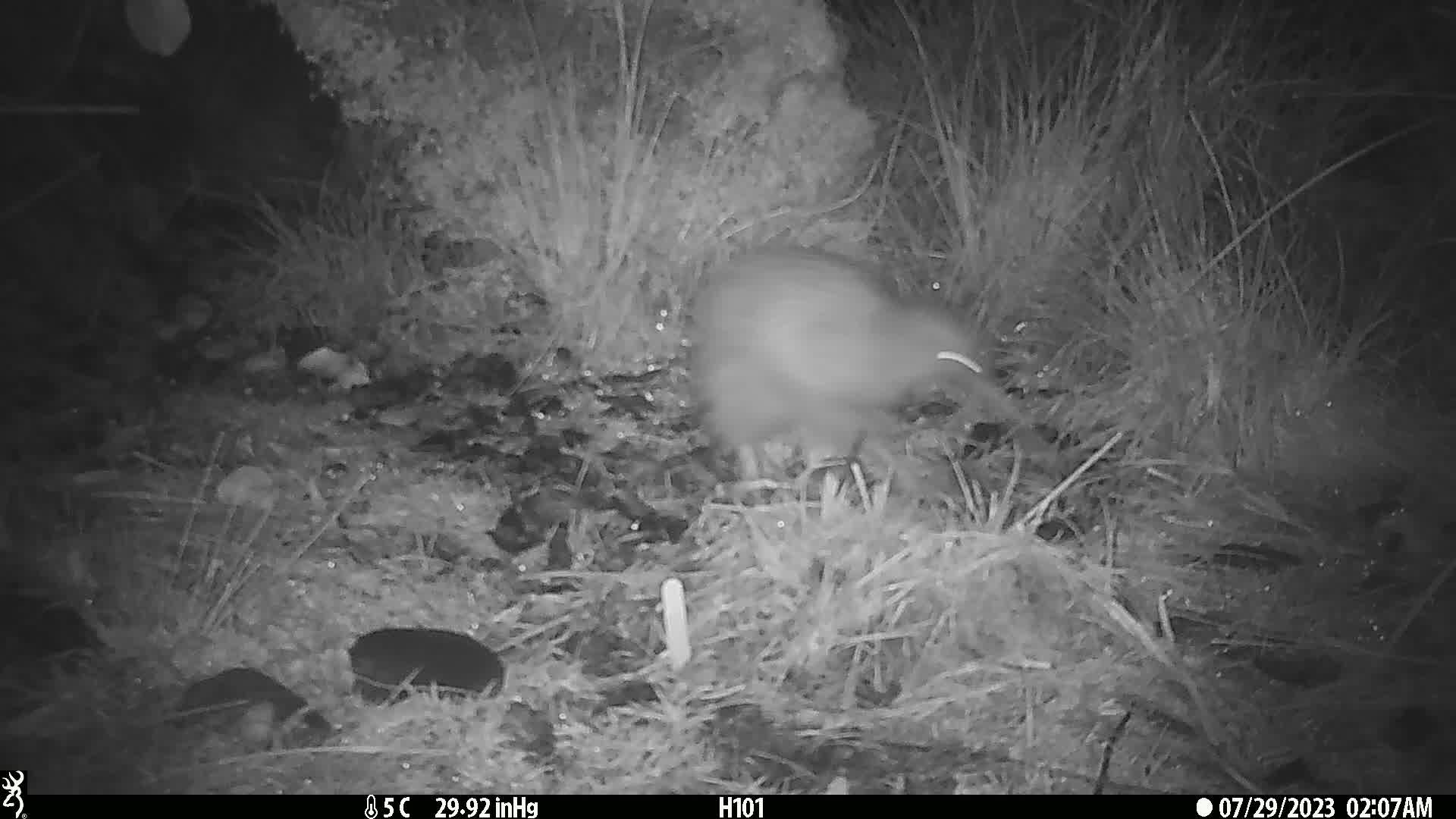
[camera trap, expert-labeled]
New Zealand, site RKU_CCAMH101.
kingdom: Animalia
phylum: Chordata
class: Aves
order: Apterygiformes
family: Apterygidae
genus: Apteryx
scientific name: Apteryx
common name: kiwi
Kiwi (Apteryx).